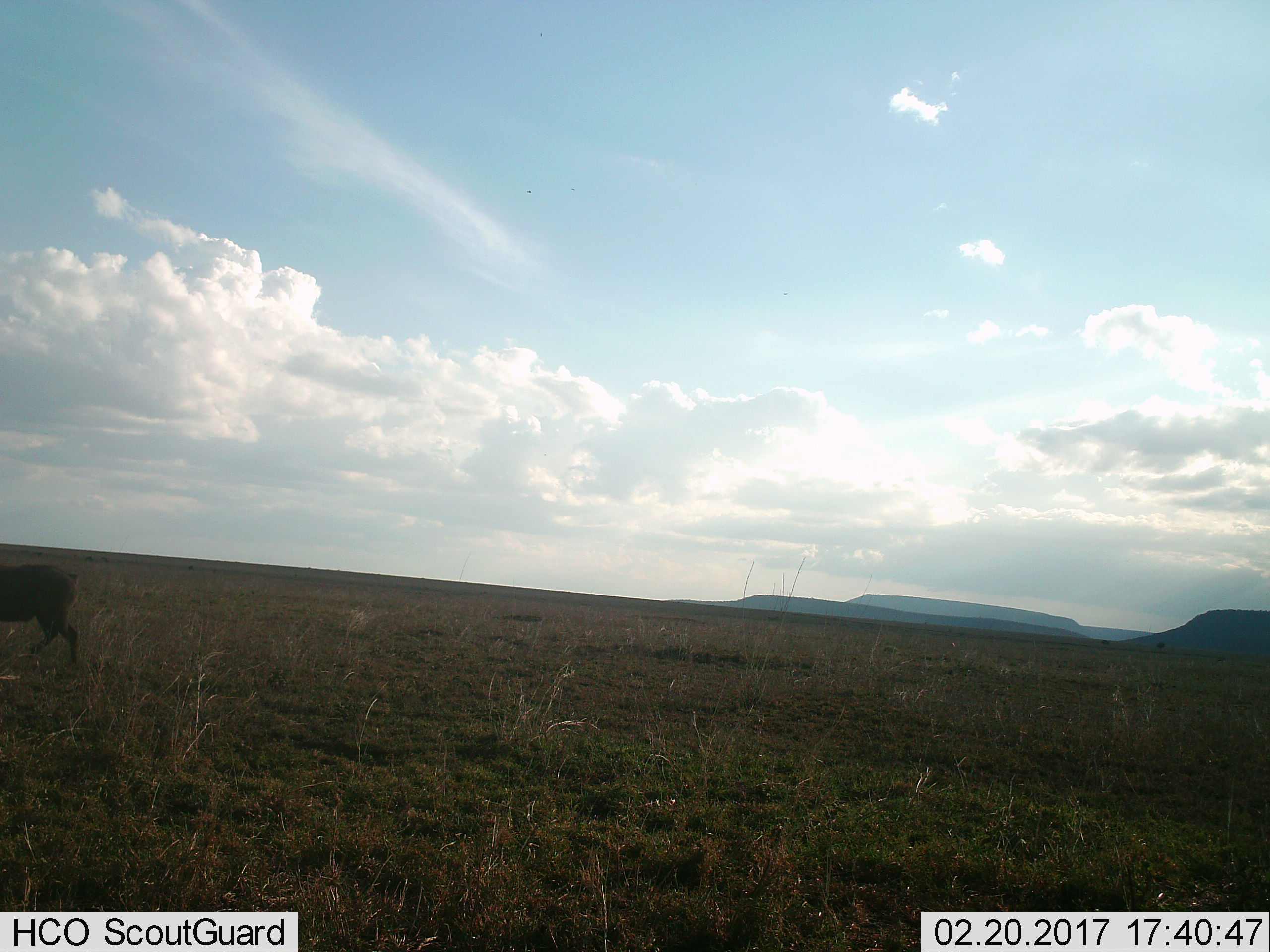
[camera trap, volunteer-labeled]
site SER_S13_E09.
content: unidentified animal